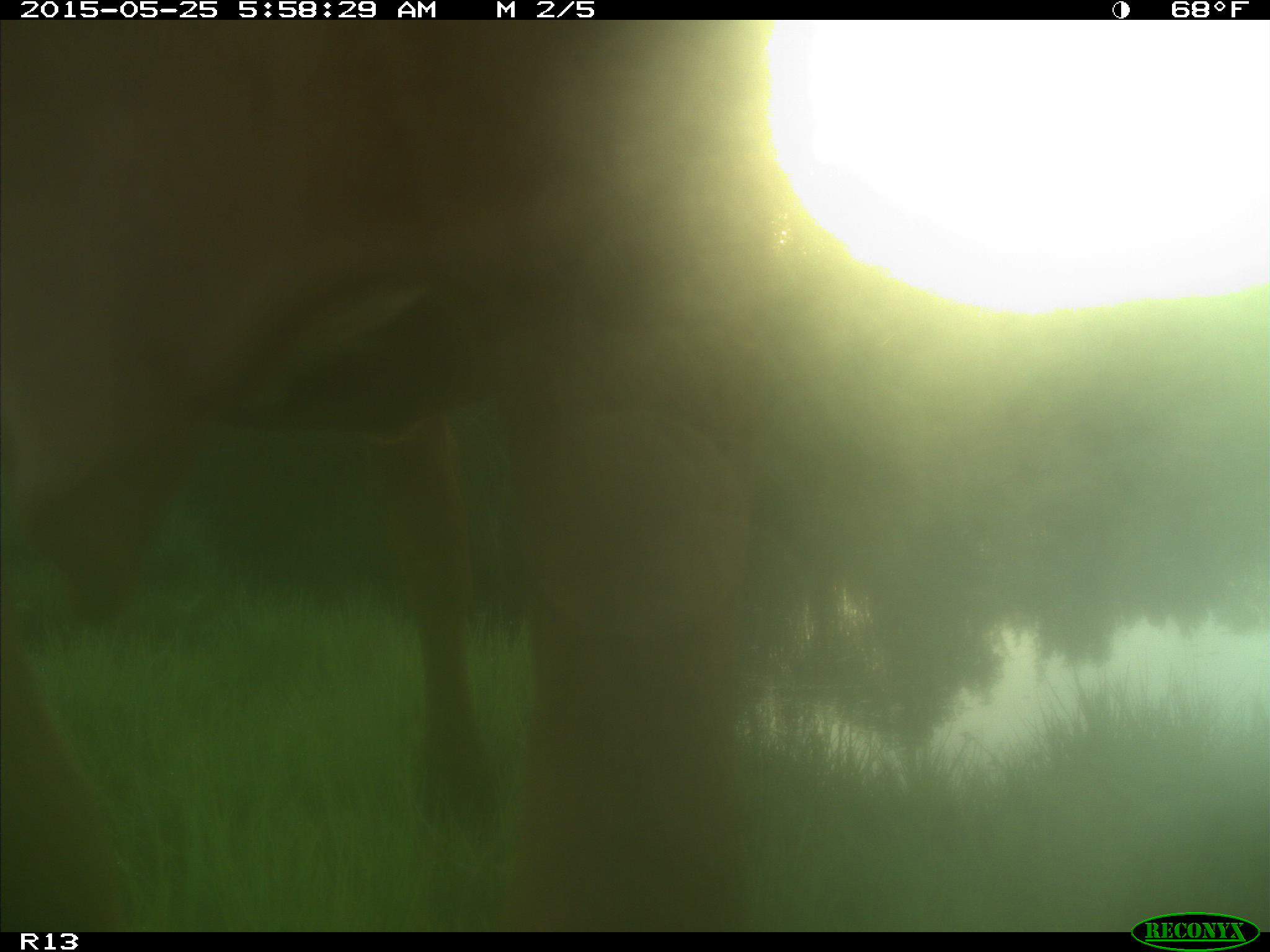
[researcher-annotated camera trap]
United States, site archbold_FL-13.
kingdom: Animalia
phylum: Chordata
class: Mammalia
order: Artiodactyla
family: Bovidae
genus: Bos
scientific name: Bos taurus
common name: domestic cow